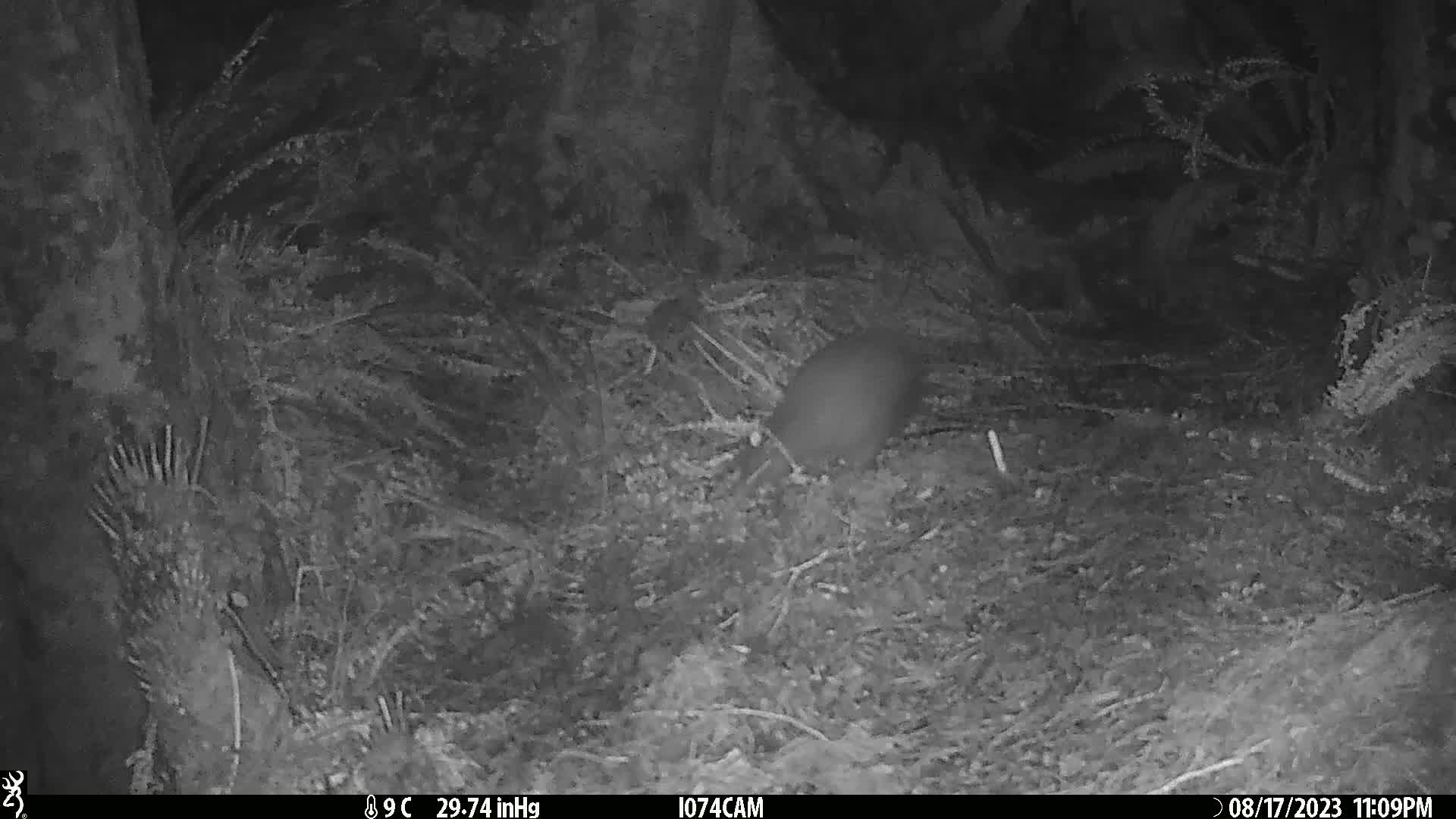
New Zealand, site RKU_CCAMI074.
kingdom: Animalia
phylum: Chordata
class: Aves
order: Apterygiformes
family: Apterygidae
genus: Apteryx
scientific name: Apteryx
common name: kiwi